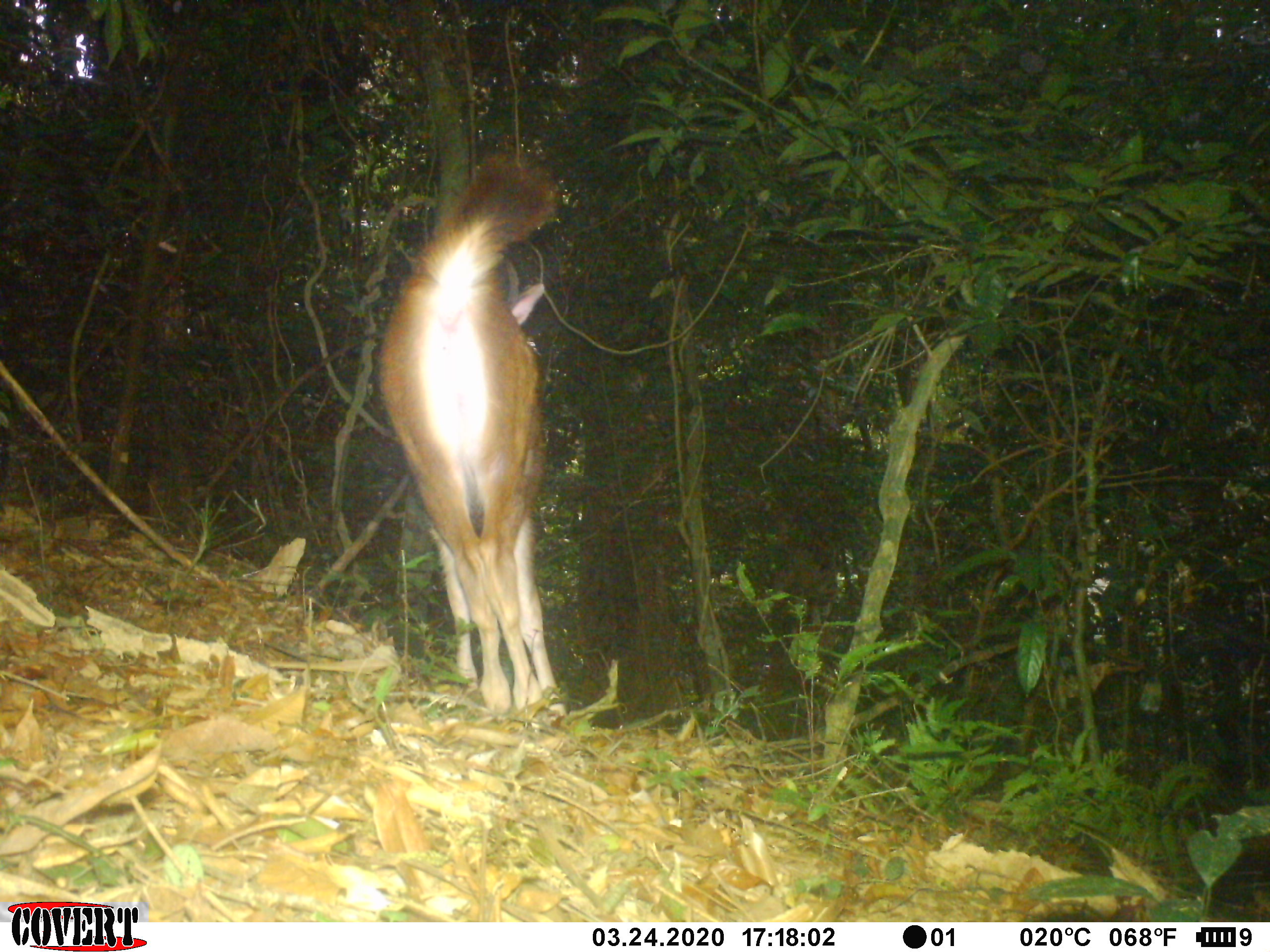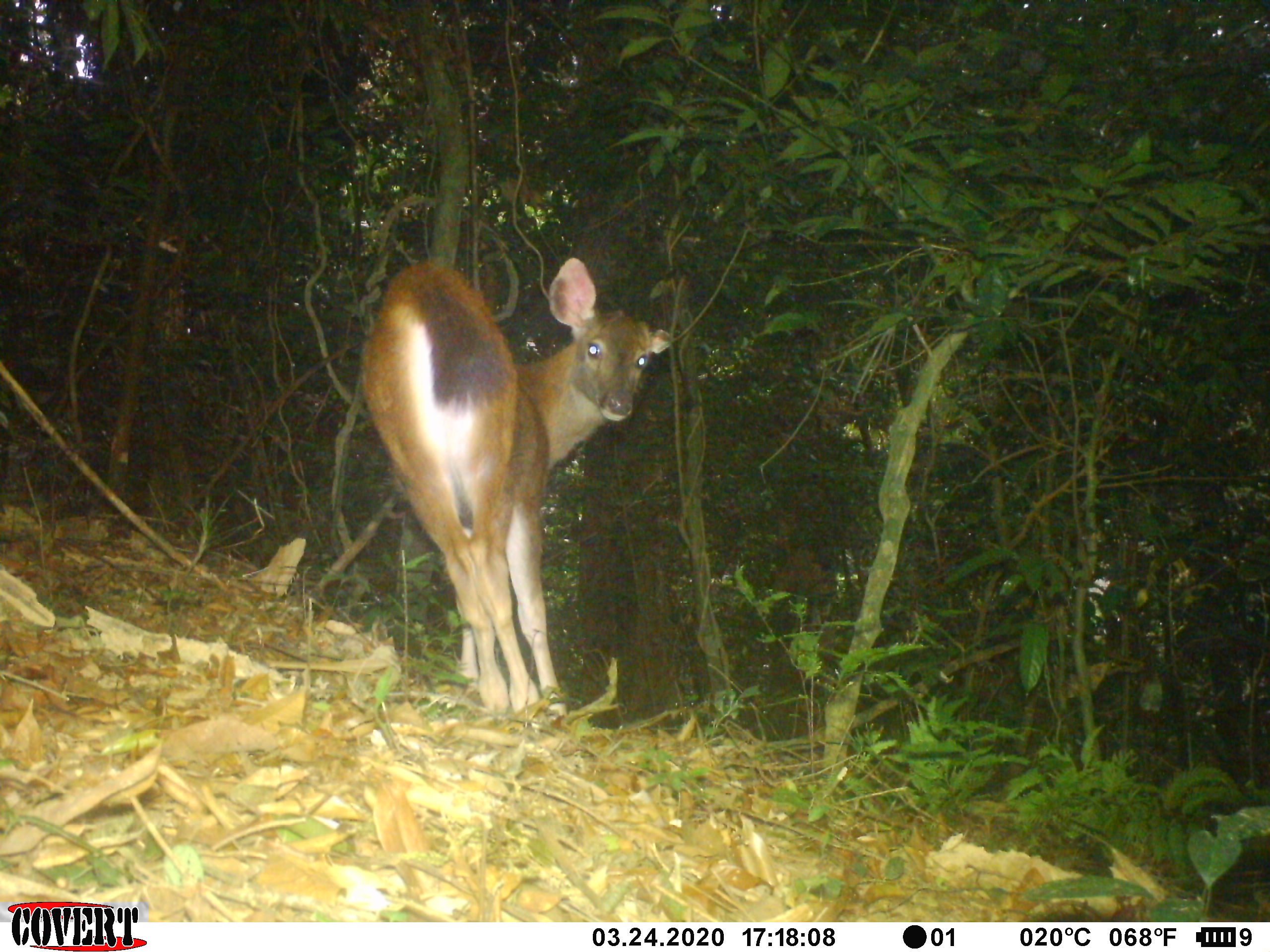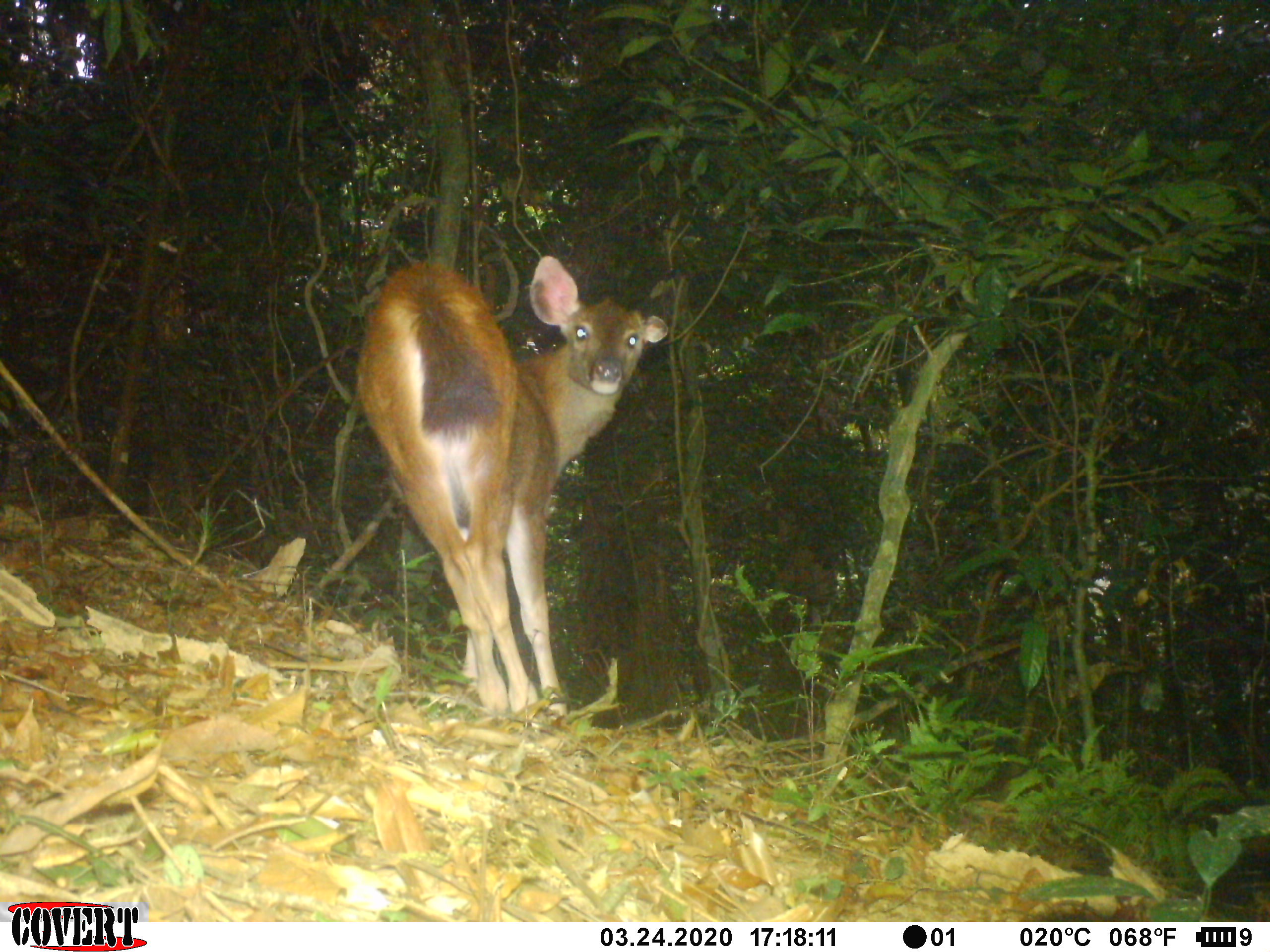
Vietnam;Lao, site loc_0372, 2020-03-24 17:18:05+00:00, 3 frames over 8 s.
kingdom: Animalia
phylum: Chordata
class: Mammalia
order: Artiodactyla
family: Cervidae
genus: Rusa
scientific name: Rusa unicolor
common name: sambar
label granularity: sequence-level